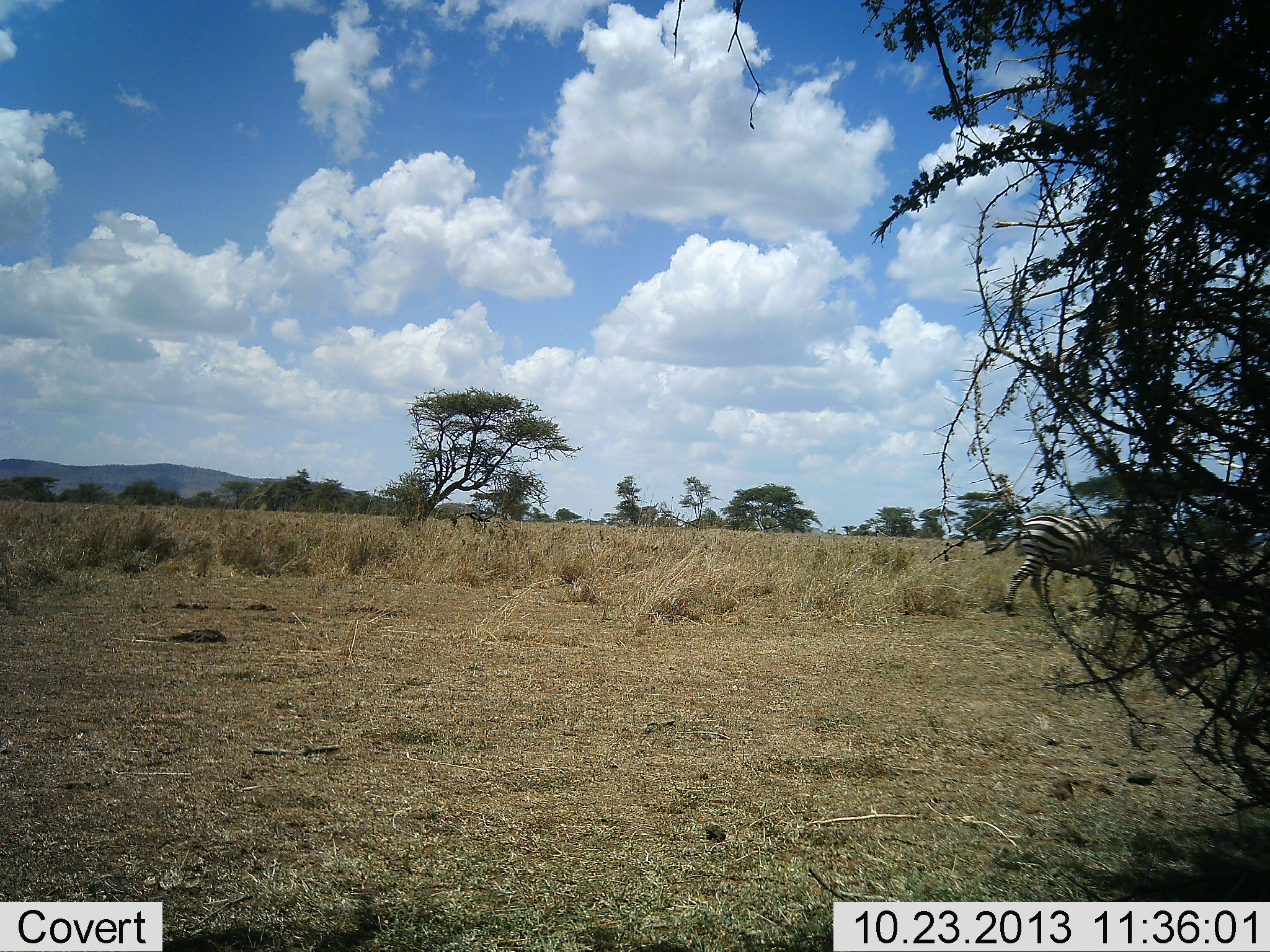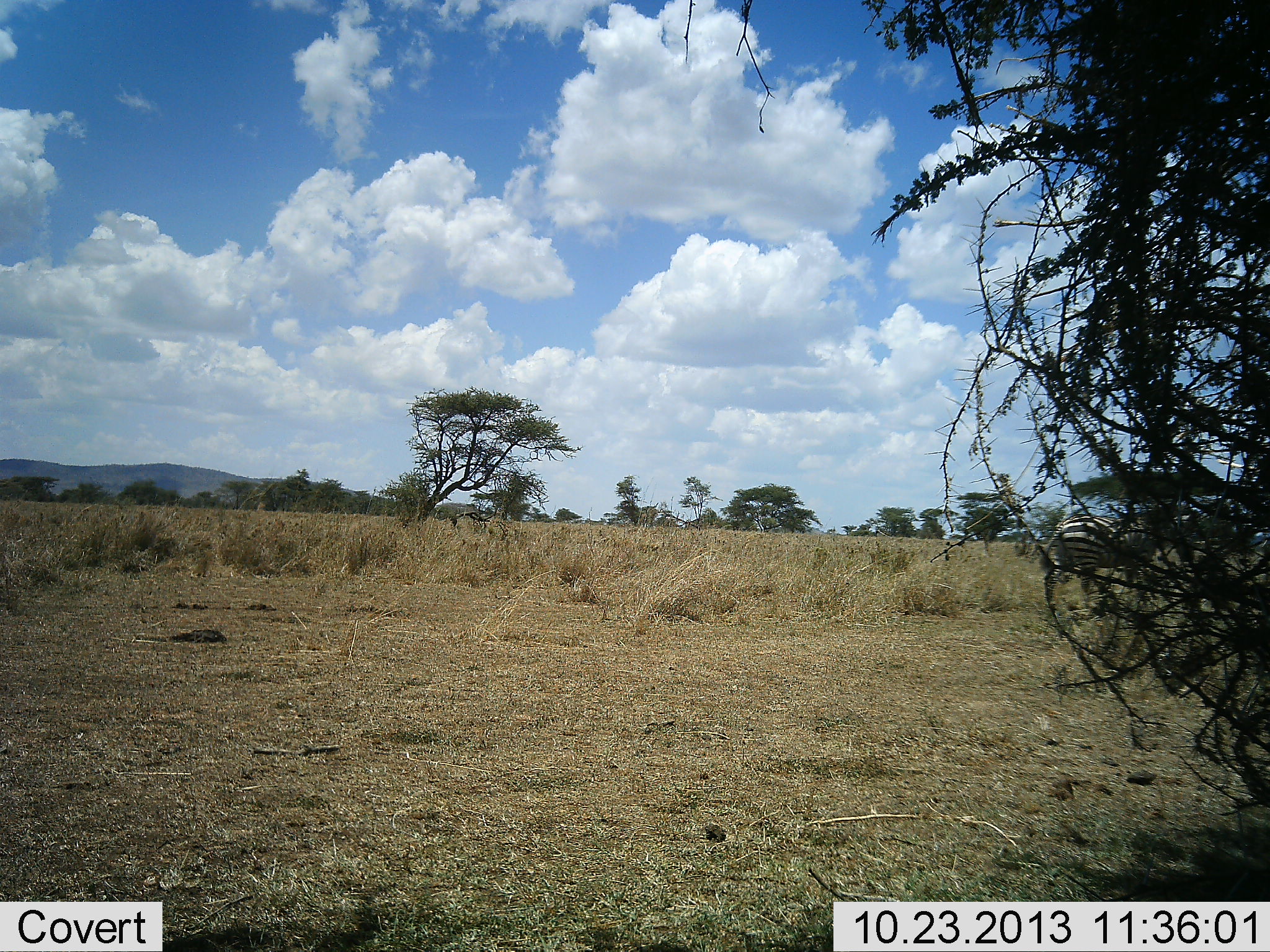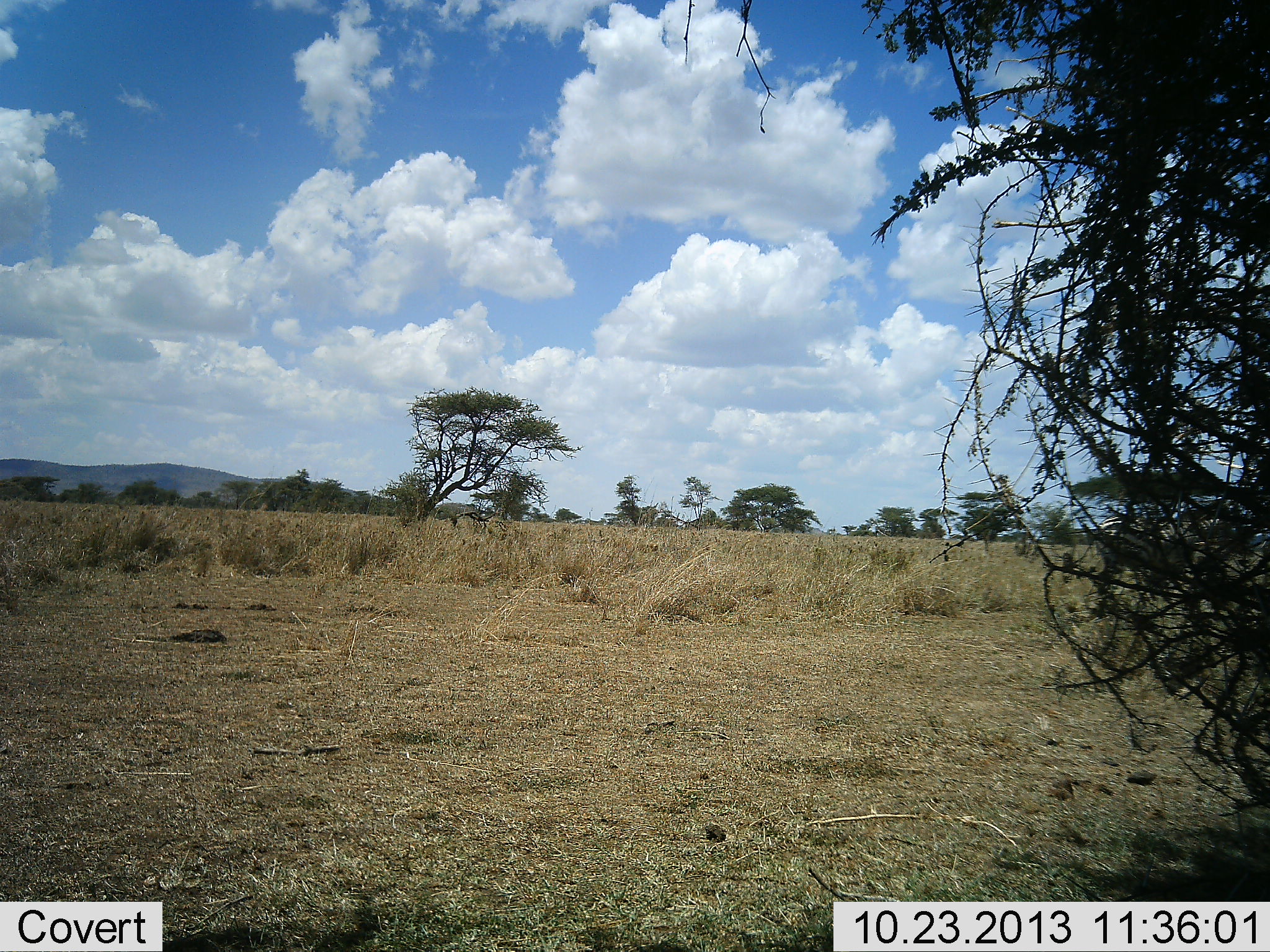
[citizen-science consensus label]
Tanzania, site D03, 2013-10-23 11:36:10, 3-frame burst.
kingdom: Animalia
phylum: Chordata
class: Mammalia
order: Perissodactyla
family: Equidae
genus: Equus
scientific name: Equus quagga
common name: plains zebra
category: zebra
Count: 1.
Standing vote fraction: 0%.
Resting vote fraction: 0%.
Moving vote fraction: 100%.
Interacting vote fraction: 0%.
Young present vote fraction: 0%.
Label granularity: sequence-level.